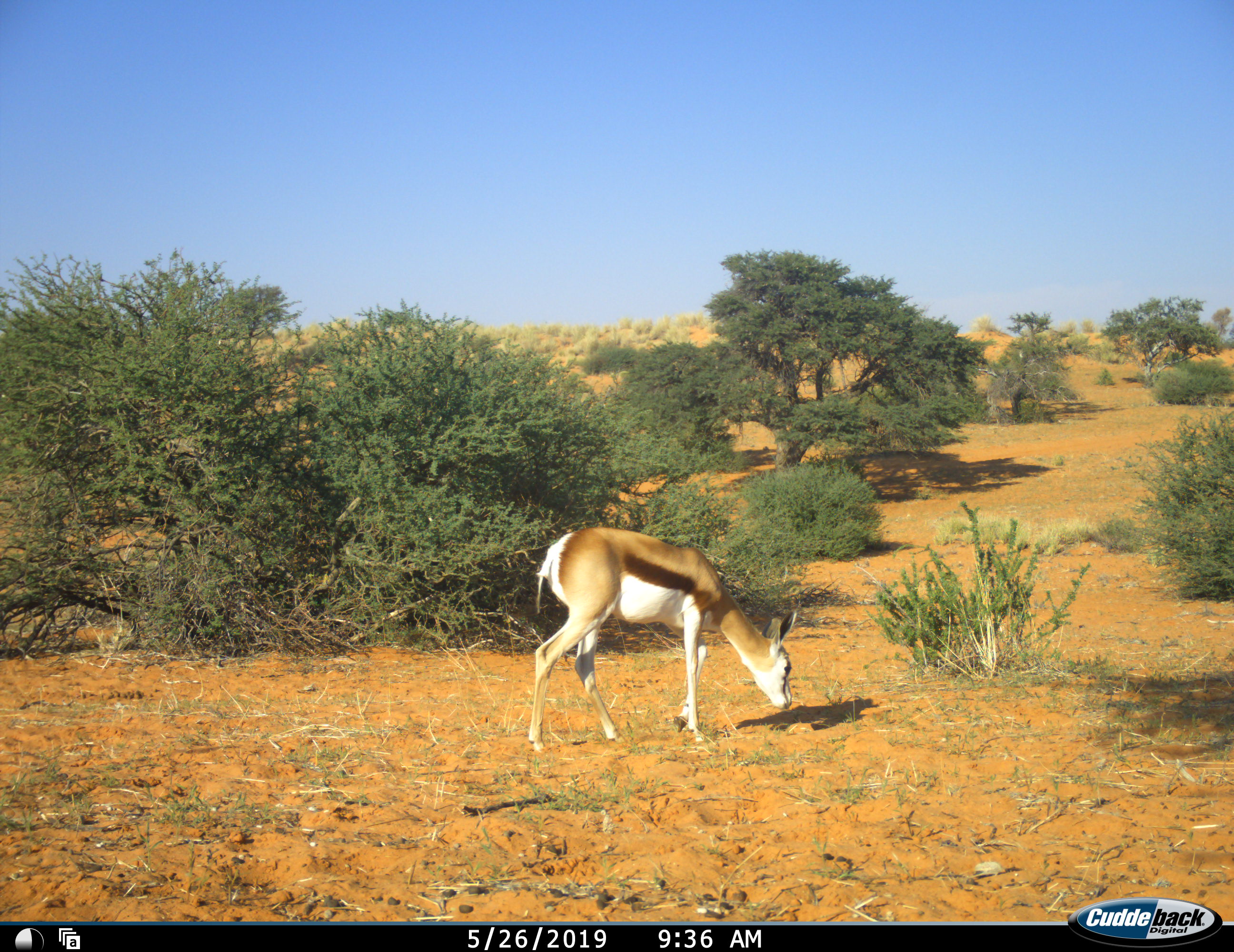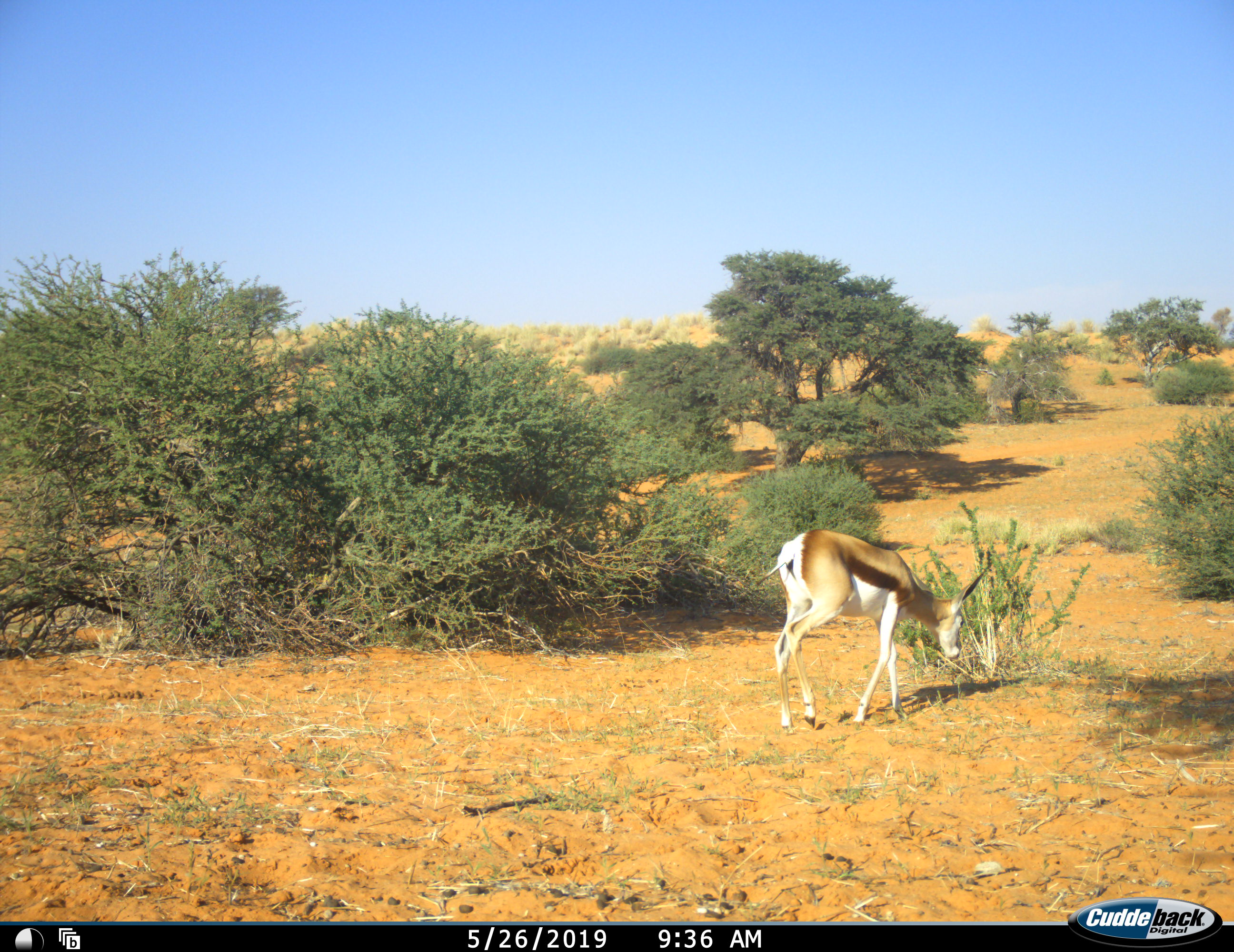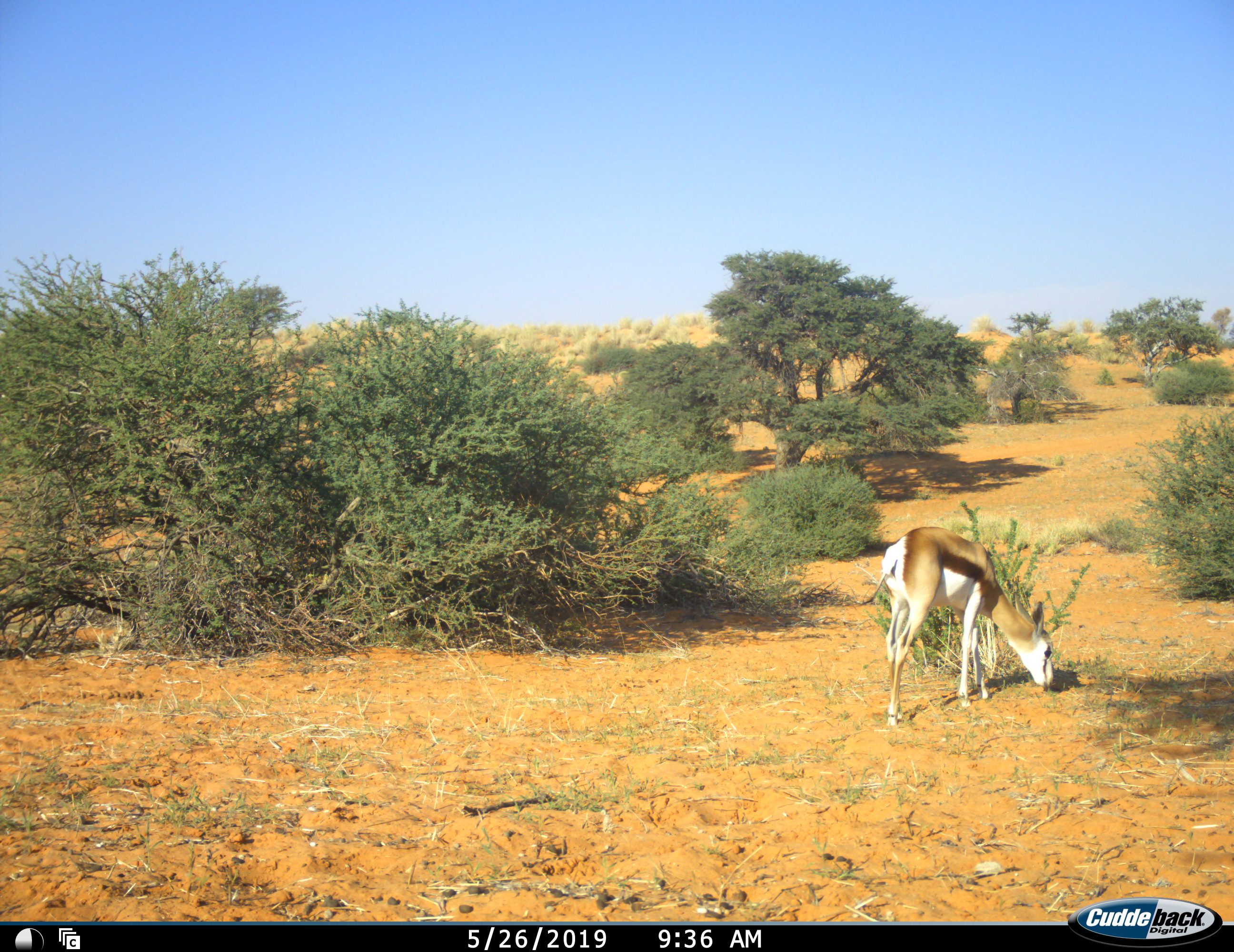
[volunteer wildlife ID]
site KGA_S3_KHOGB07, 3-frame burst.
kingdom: Animalia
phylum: Chordata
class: Mammalia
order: Artiodactyla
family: Bovidae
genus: Antidorcas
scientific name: Antidorcas marsupialis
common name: springbok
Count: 1.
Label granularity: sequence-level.